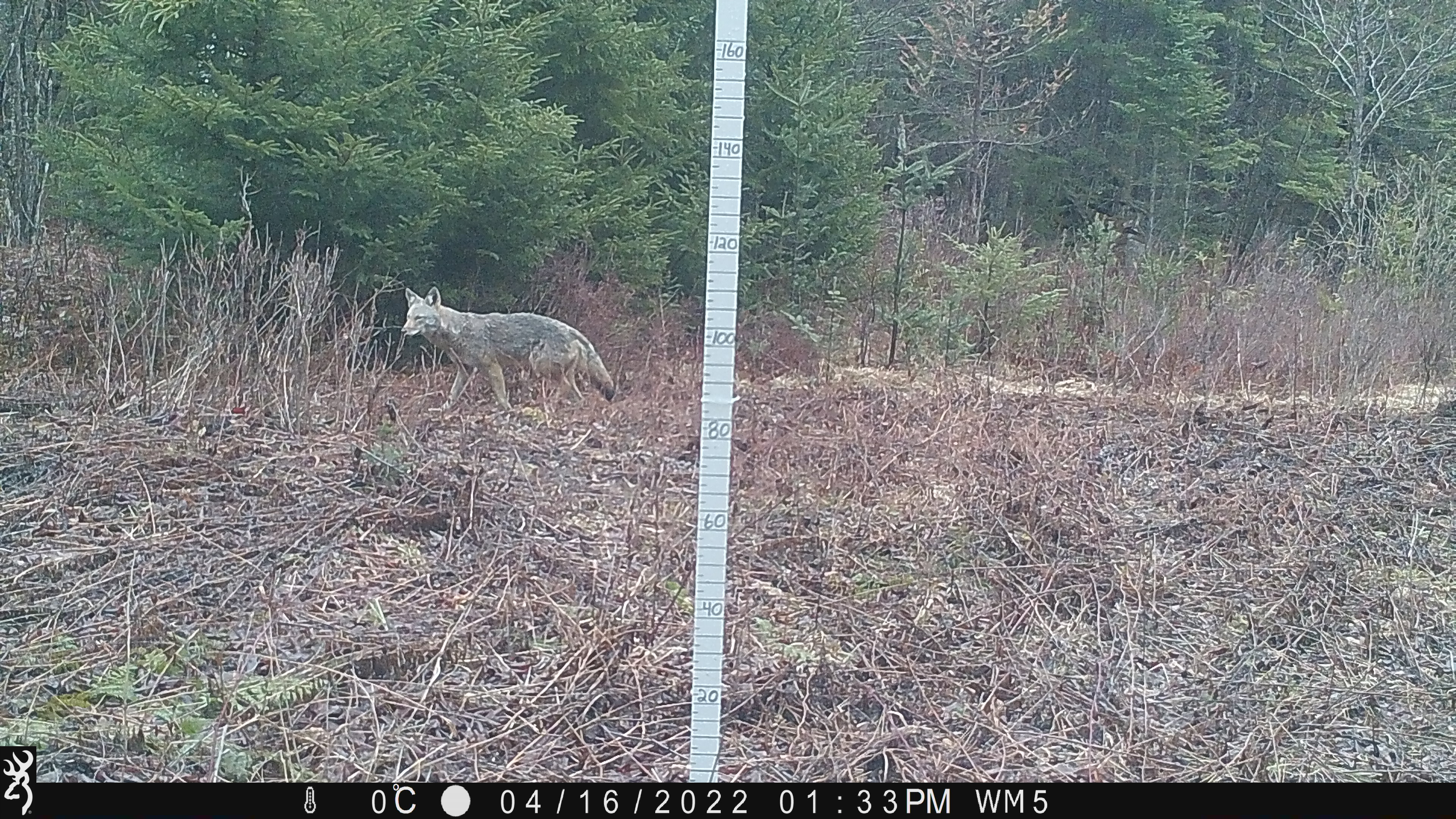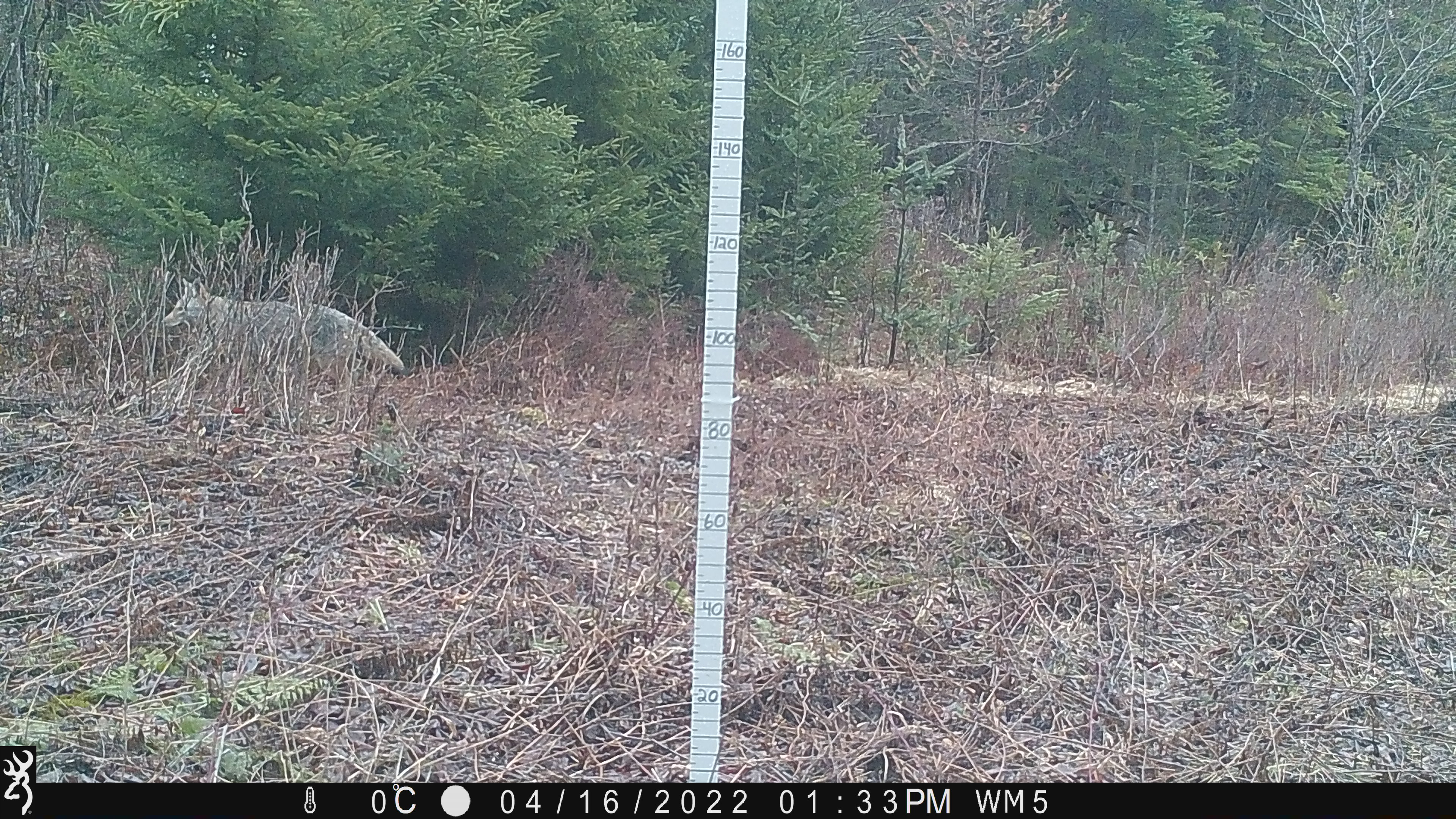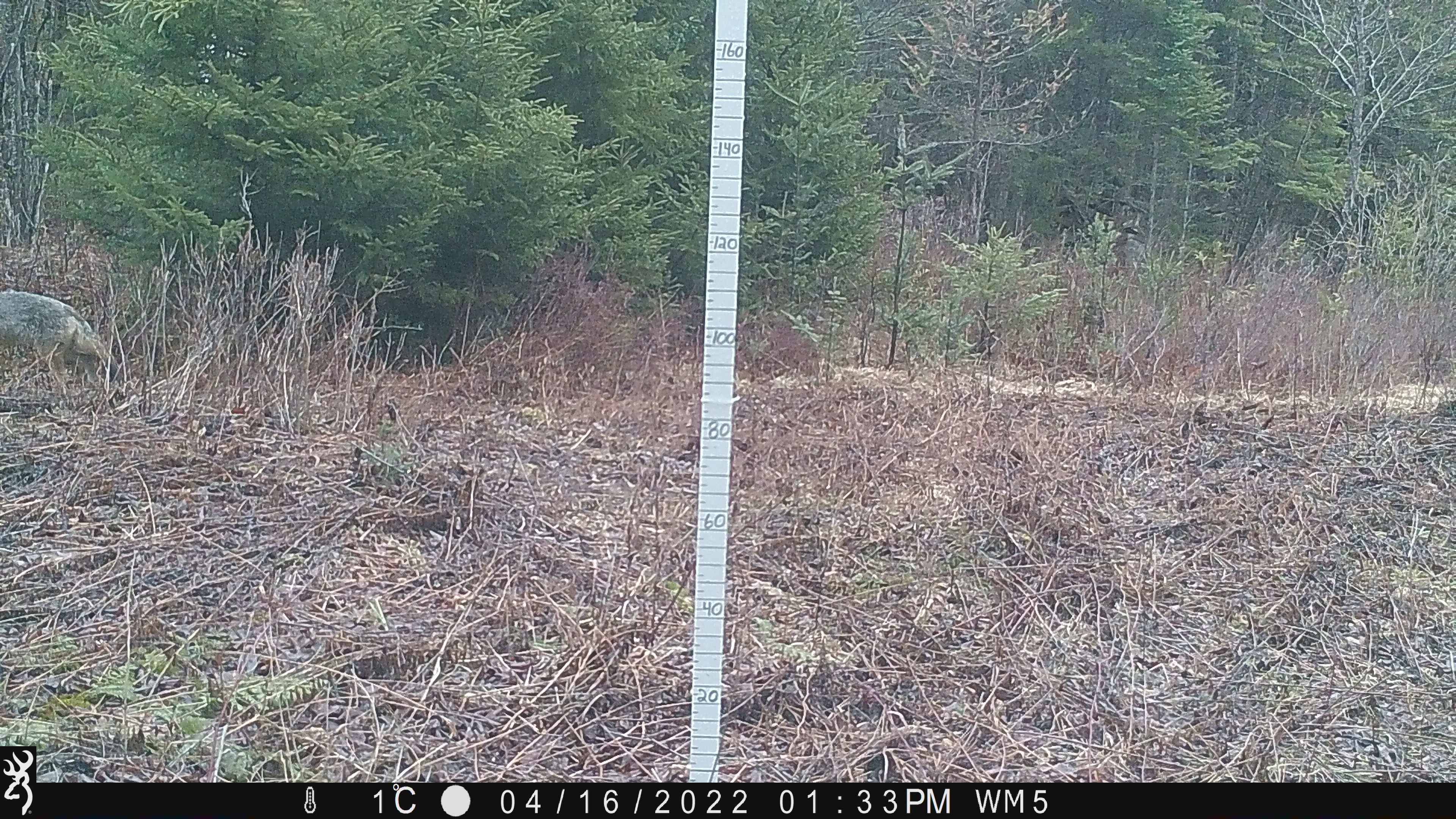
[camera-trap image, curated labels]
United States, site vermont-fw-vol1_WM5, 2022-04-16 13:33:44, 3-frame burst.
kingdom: Animalia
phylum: Chordata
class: Mammalia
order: Carnivora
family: Canidae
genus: Canis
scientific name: Canis latrans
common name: coyote